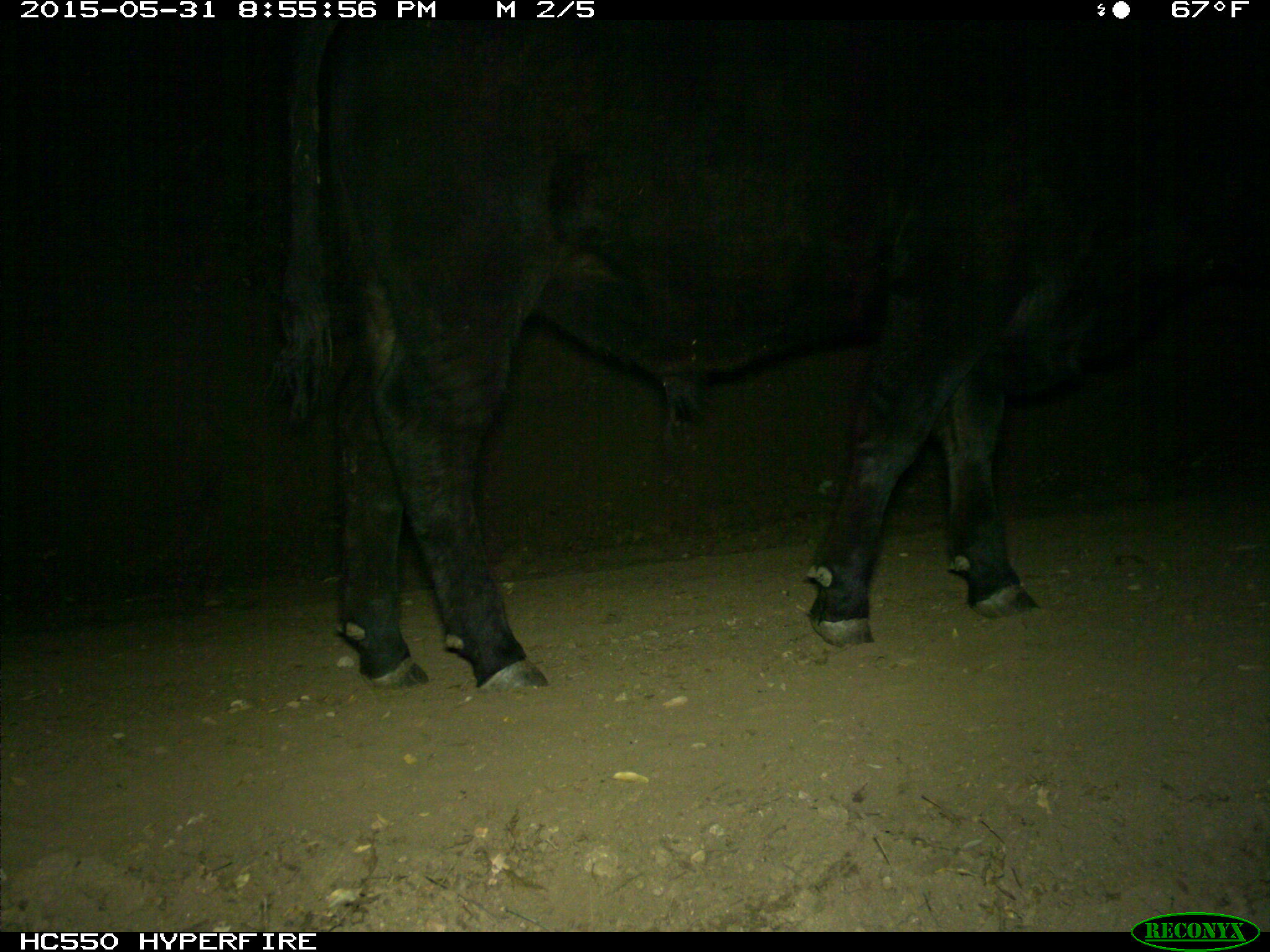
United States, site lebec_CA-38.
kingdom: Animalia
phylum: Chordata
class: Mammalia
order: Artiodactyla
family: Bovidae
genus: Bos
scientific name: Bos taurus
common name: domestic cow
Bos taurus (domestic cow).